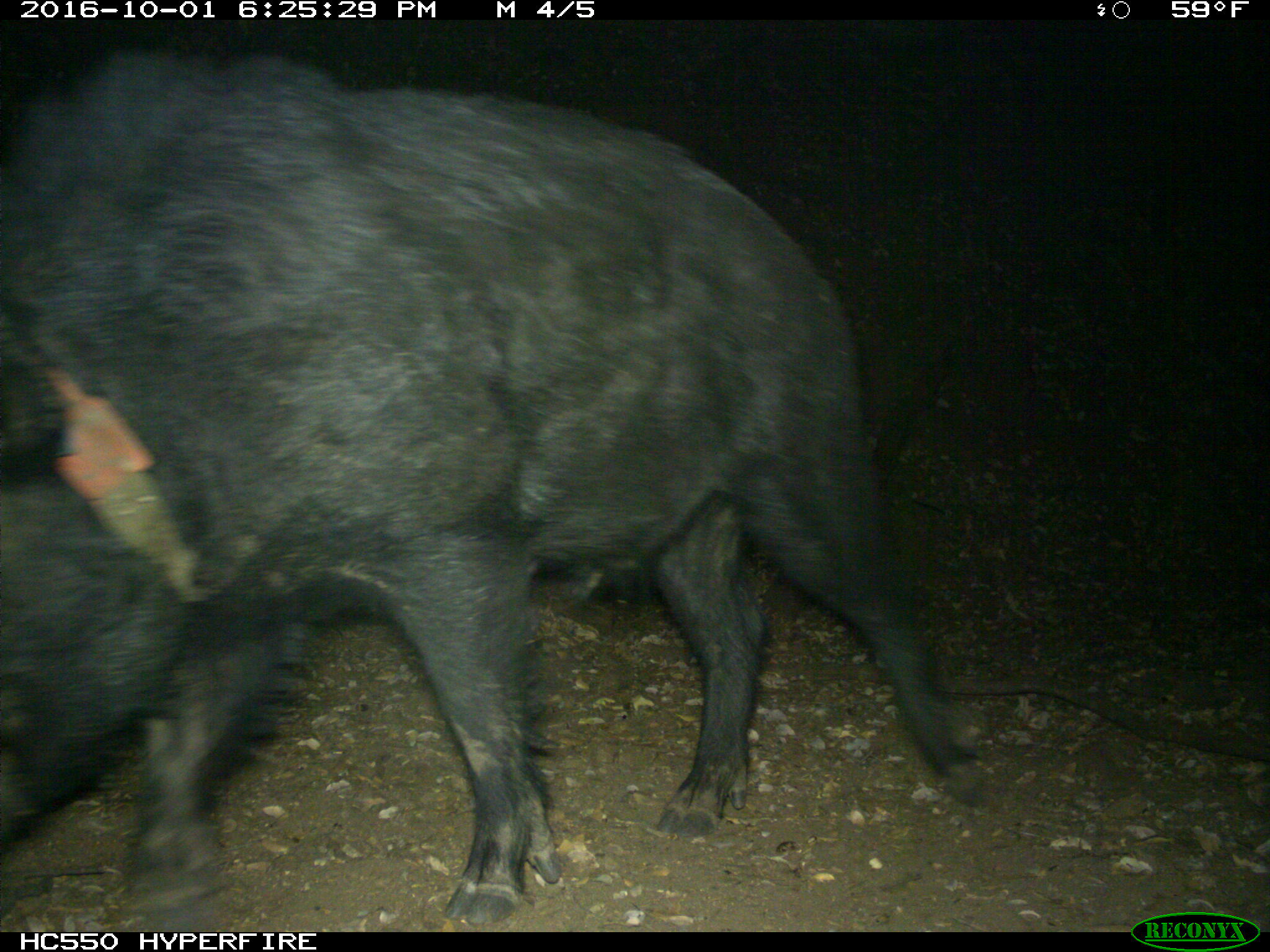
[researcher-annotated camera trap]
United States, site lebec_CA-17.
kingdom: Animalia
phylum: Chordata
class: Mammalia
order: Artiodactyla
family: Suidae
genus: Sus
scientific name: Sus scrofa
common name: wild boar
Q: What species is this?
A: Sus scrofa (wild boar).